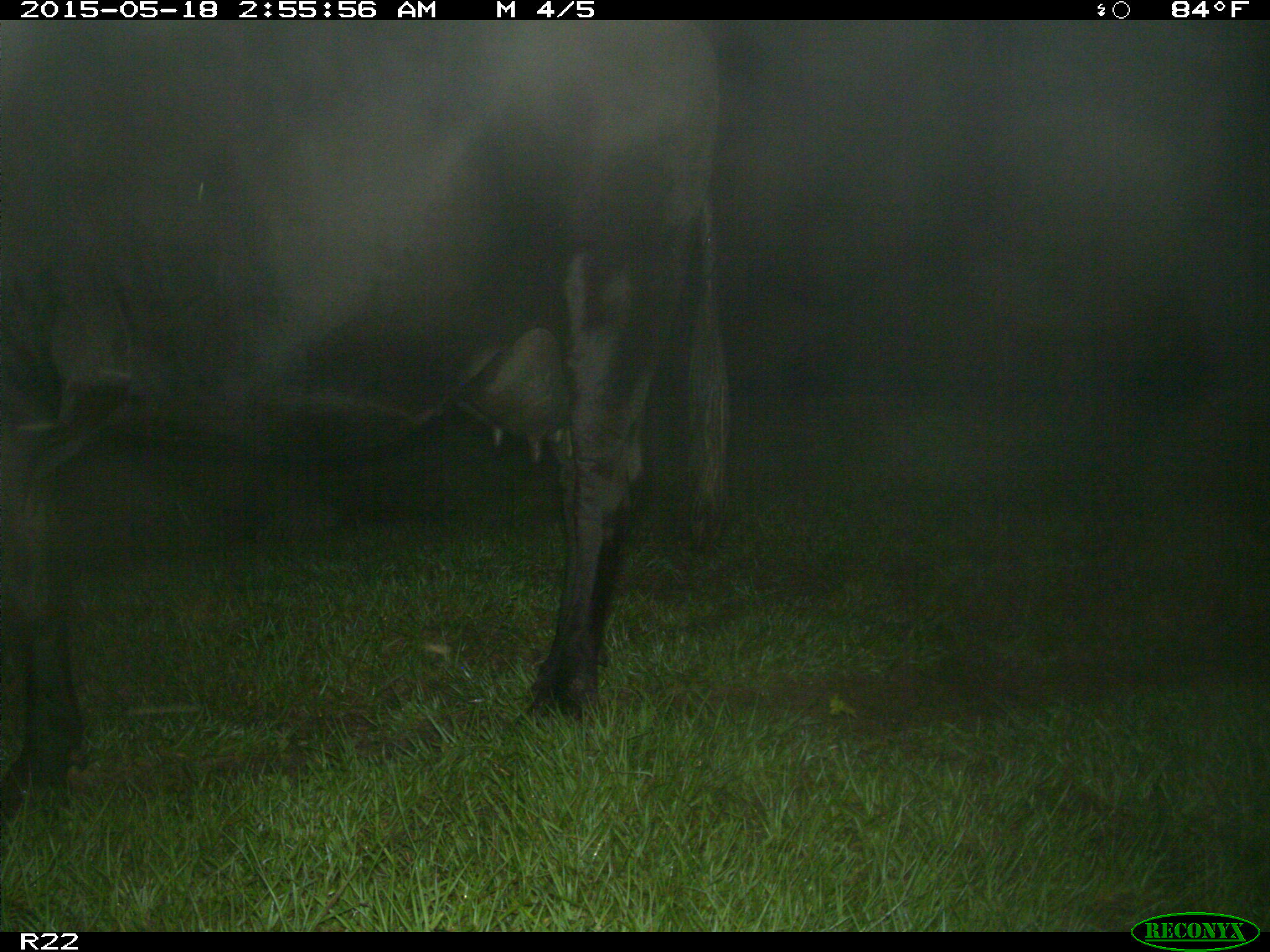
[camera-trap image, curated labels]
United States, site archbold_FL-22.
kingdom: Animalia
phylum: Chordata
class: Mammalia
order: Artiodactyla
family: Bovidae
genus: Bos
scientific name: Bos taurus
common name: domestic cow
Bos taurus (domestic cow).